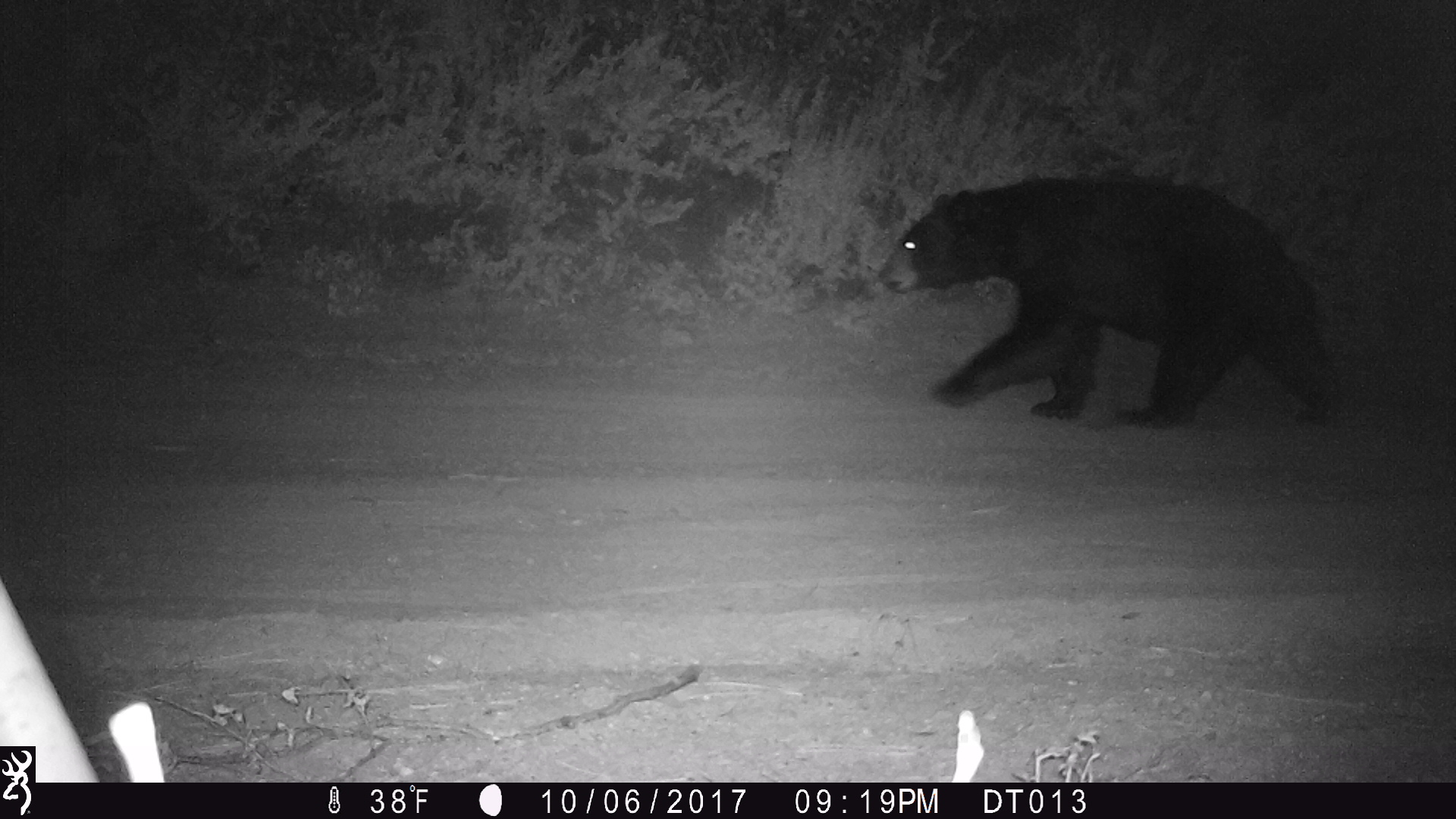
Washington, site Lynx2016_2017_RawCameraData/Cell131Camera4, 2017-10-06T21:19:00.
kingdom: Animalia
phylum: Chordata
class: Mammalia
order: Carnivora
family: Ursidae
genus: Ursus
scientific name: Ursus americanus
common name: american black bear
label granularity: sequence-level